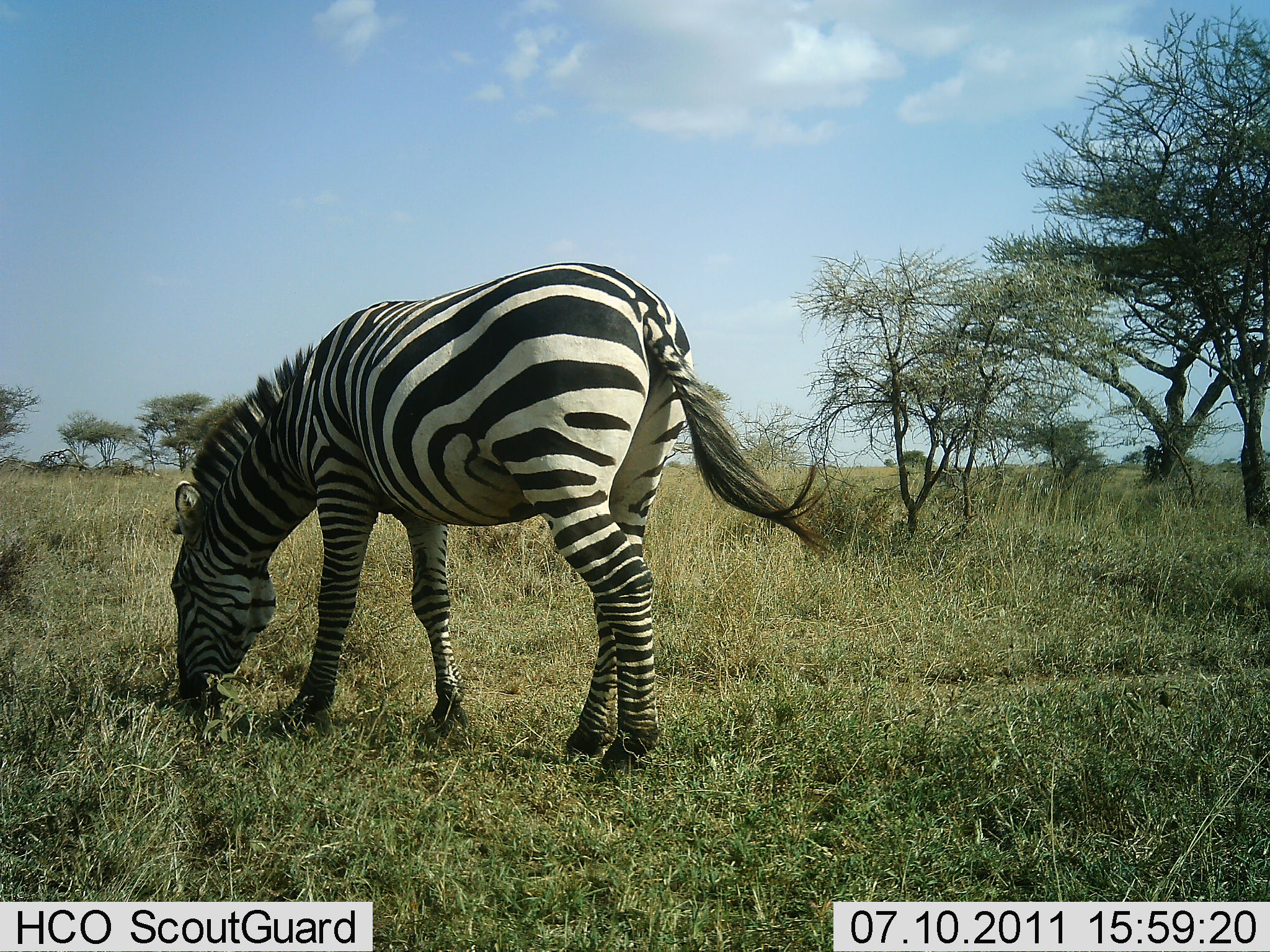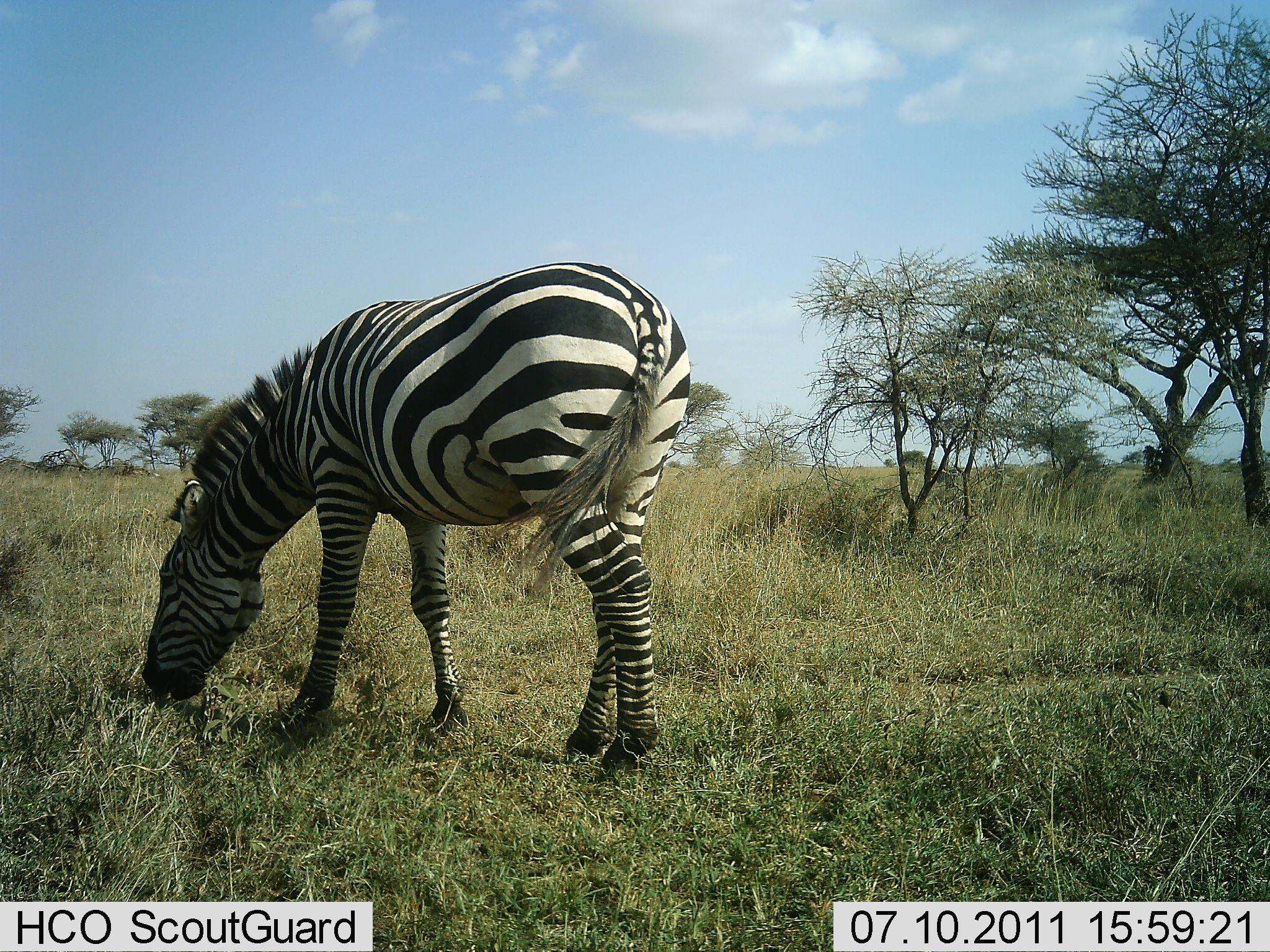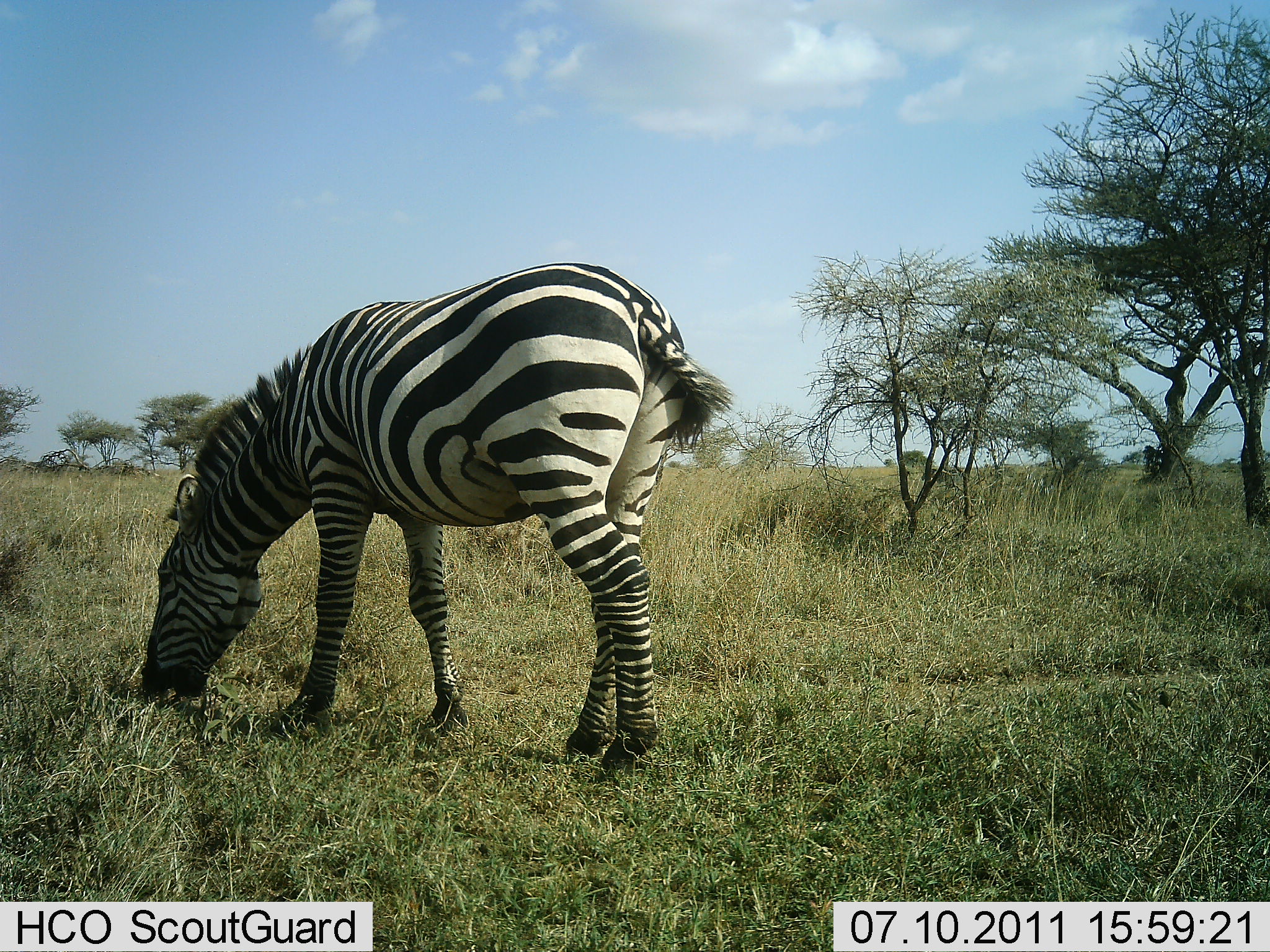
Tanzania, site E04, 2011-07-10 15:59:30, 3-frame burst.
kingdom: Animalia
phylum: Chordata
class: Mammalia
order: Perissodactyla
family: Equidae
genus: Equus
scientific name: Equus quagga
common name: plains zebra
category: zebra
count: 1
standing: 9%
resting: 0%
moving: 0%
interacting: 0%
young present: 0%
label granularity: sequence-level